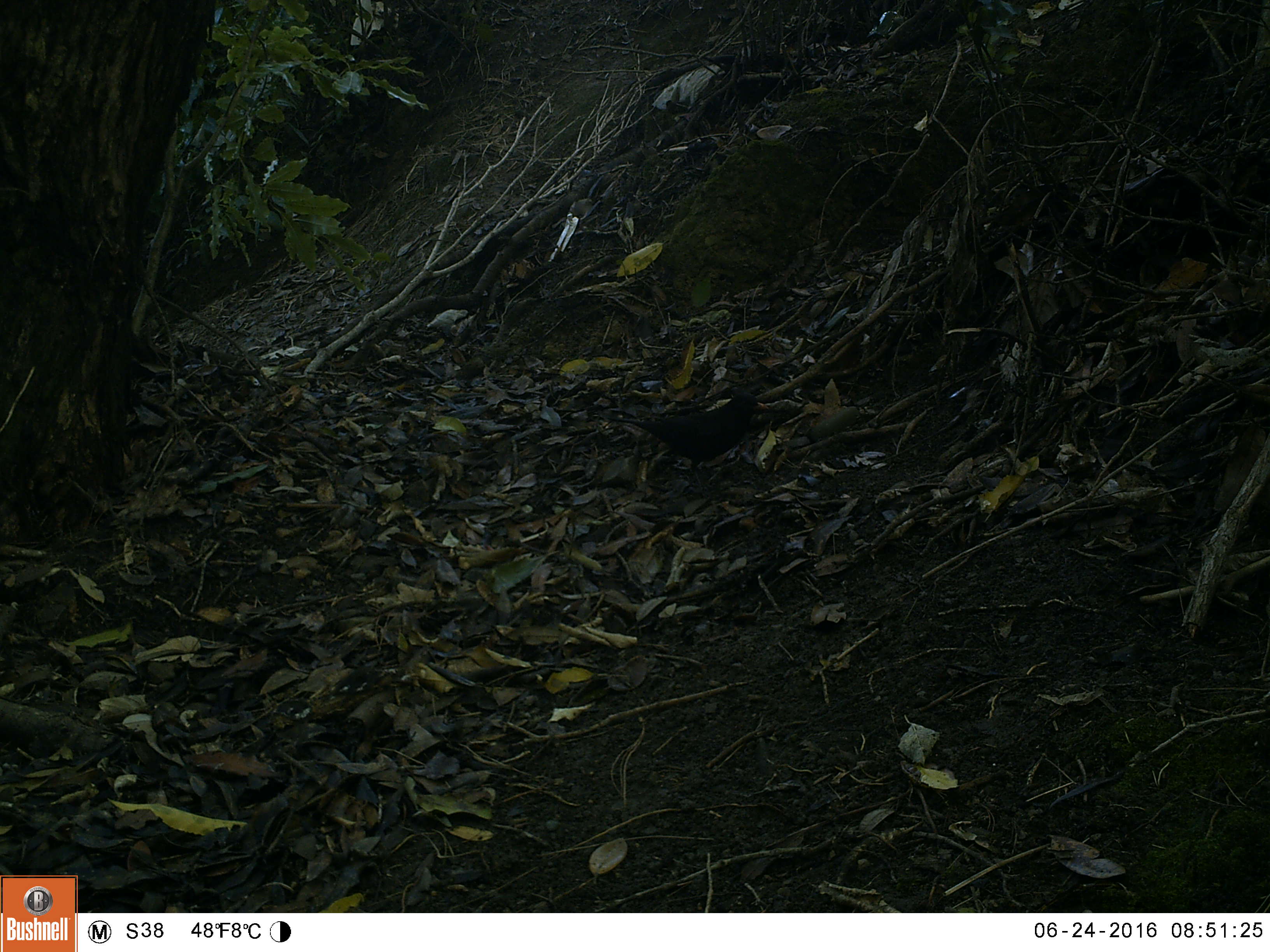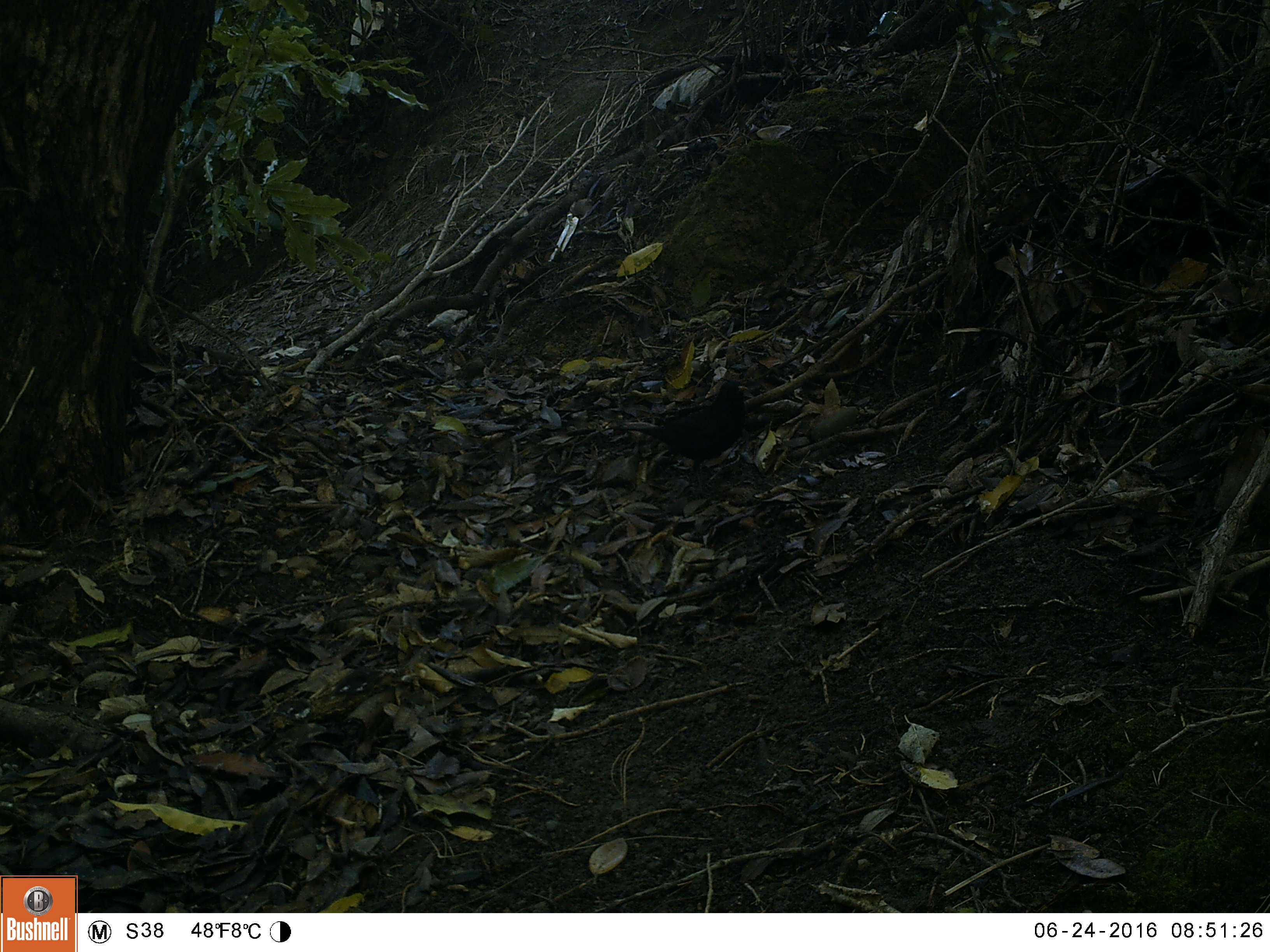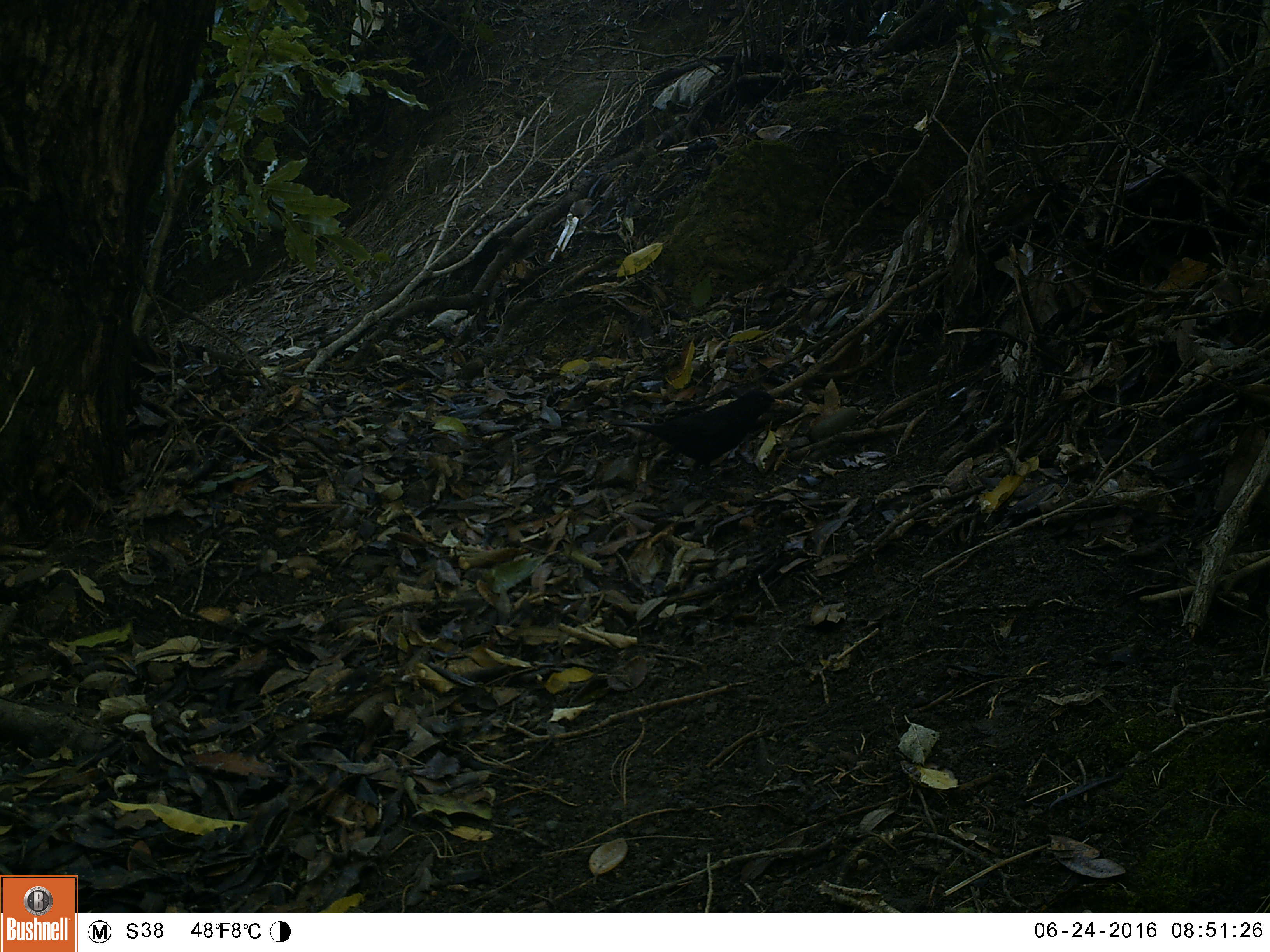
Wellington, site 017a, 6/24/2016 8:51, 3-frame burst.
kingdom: Animalia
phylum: Chordata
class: Aves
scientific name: Aves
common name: bird